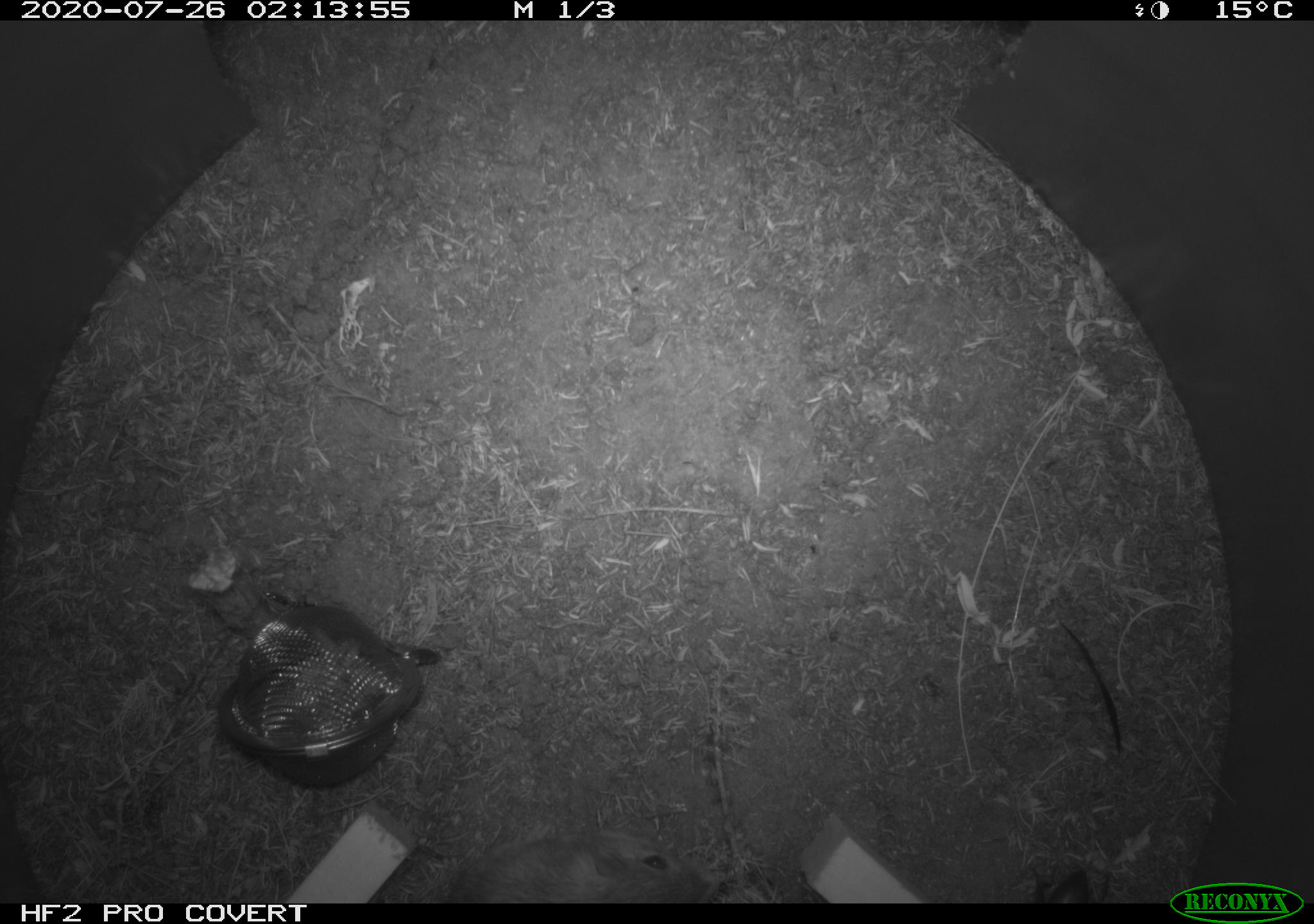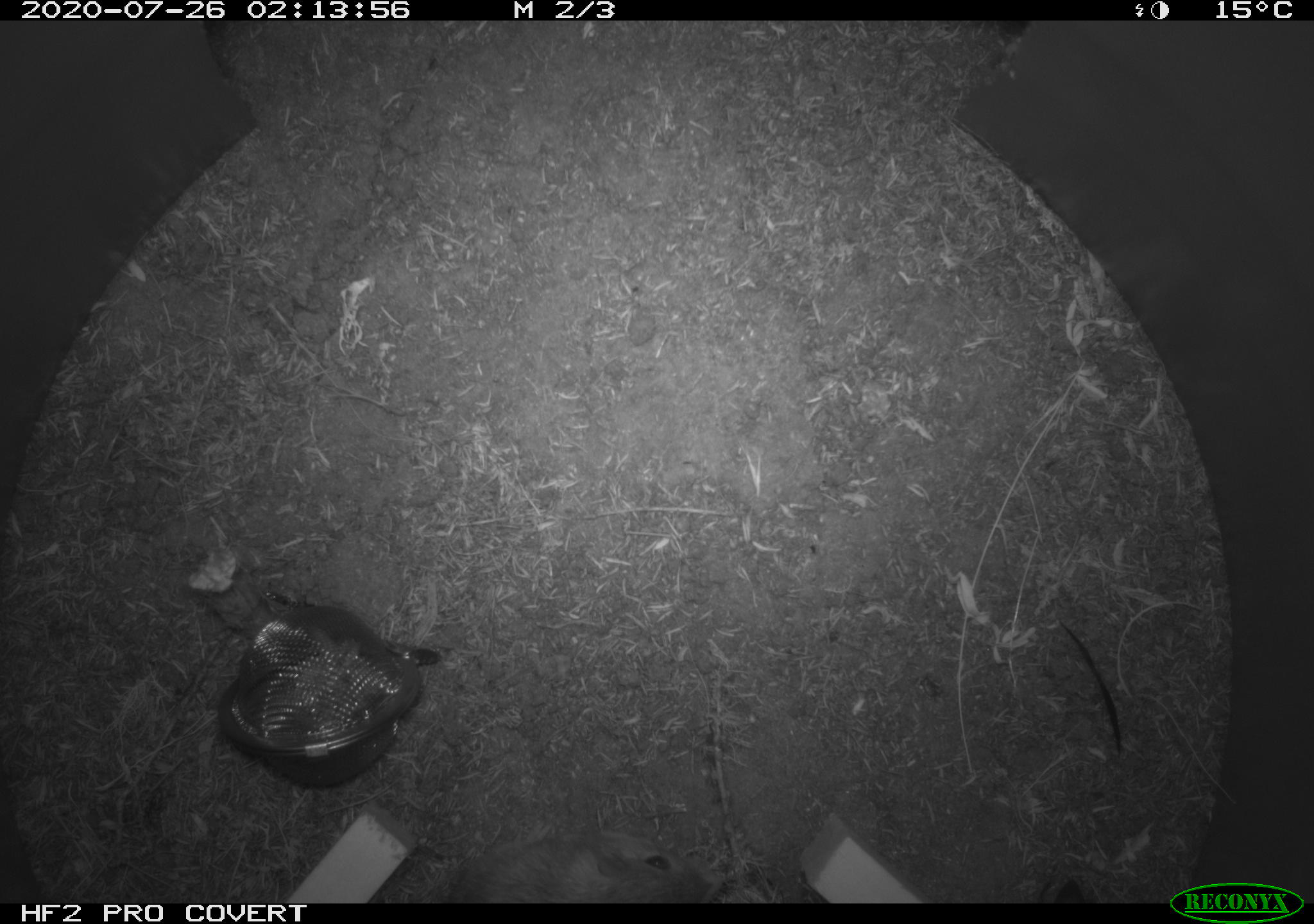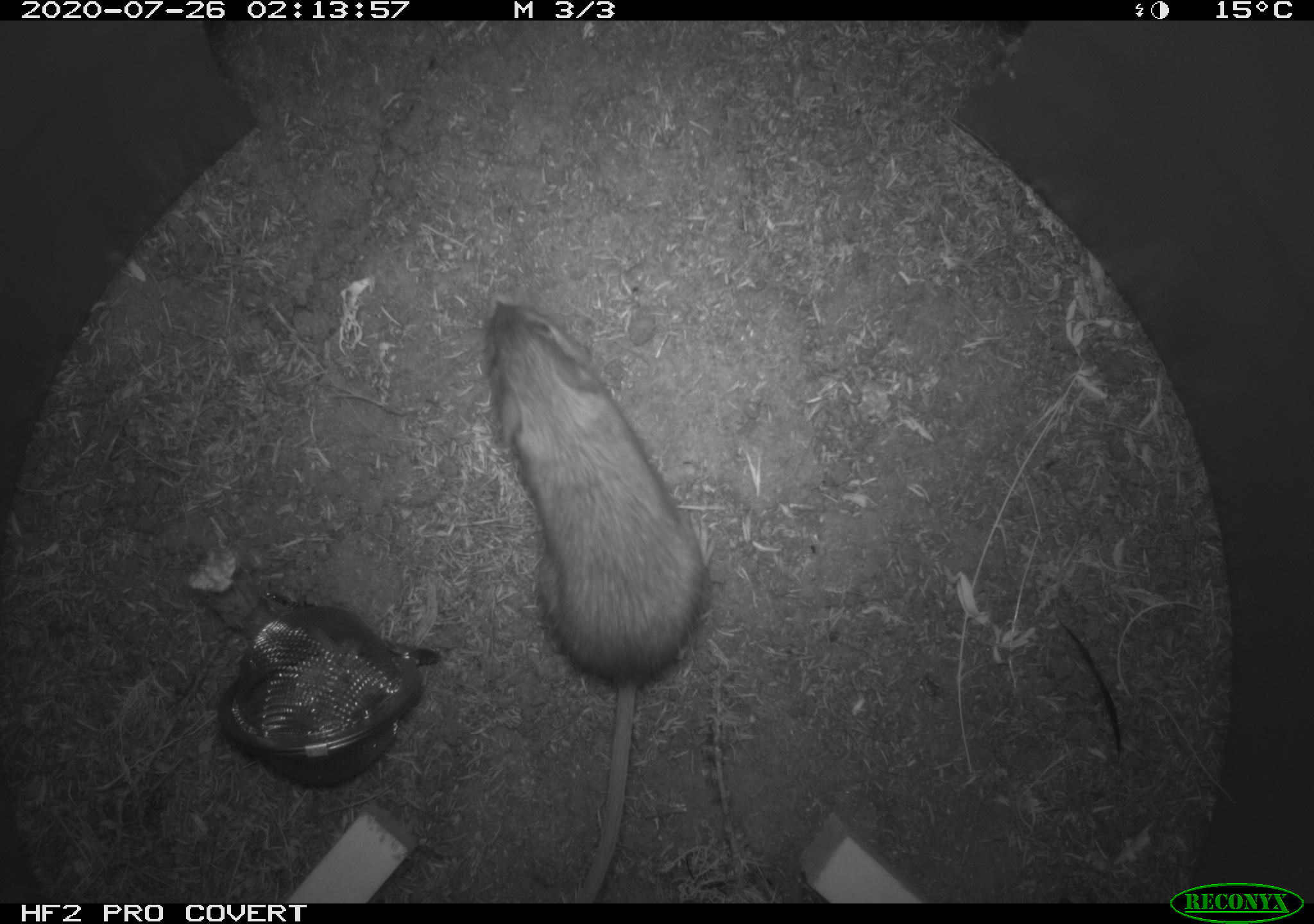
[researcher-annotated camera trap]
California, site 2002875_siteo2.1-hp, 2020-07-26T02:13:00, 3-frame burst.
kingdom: Animalia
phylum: Chordata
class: Mammalia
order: Rodentia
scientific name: Rodentia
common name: rodent